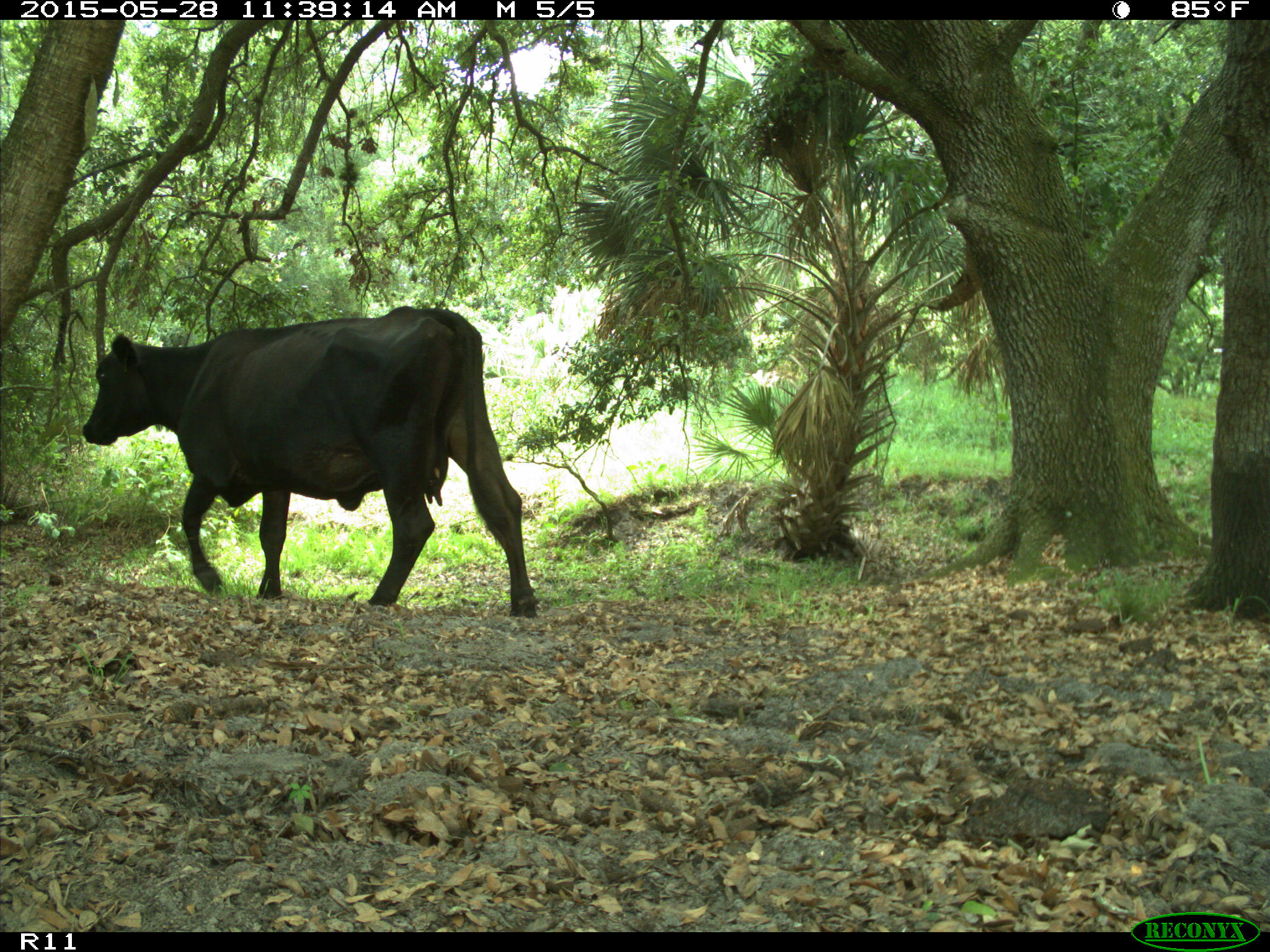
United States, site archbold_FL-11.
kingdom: Animalia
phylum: Chordata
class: Mammalia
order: Artiodactyla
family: Bovidae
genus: Bos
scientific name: Bos taurus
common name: domestic cow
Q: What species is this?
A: Bos taurus (domestic cow).